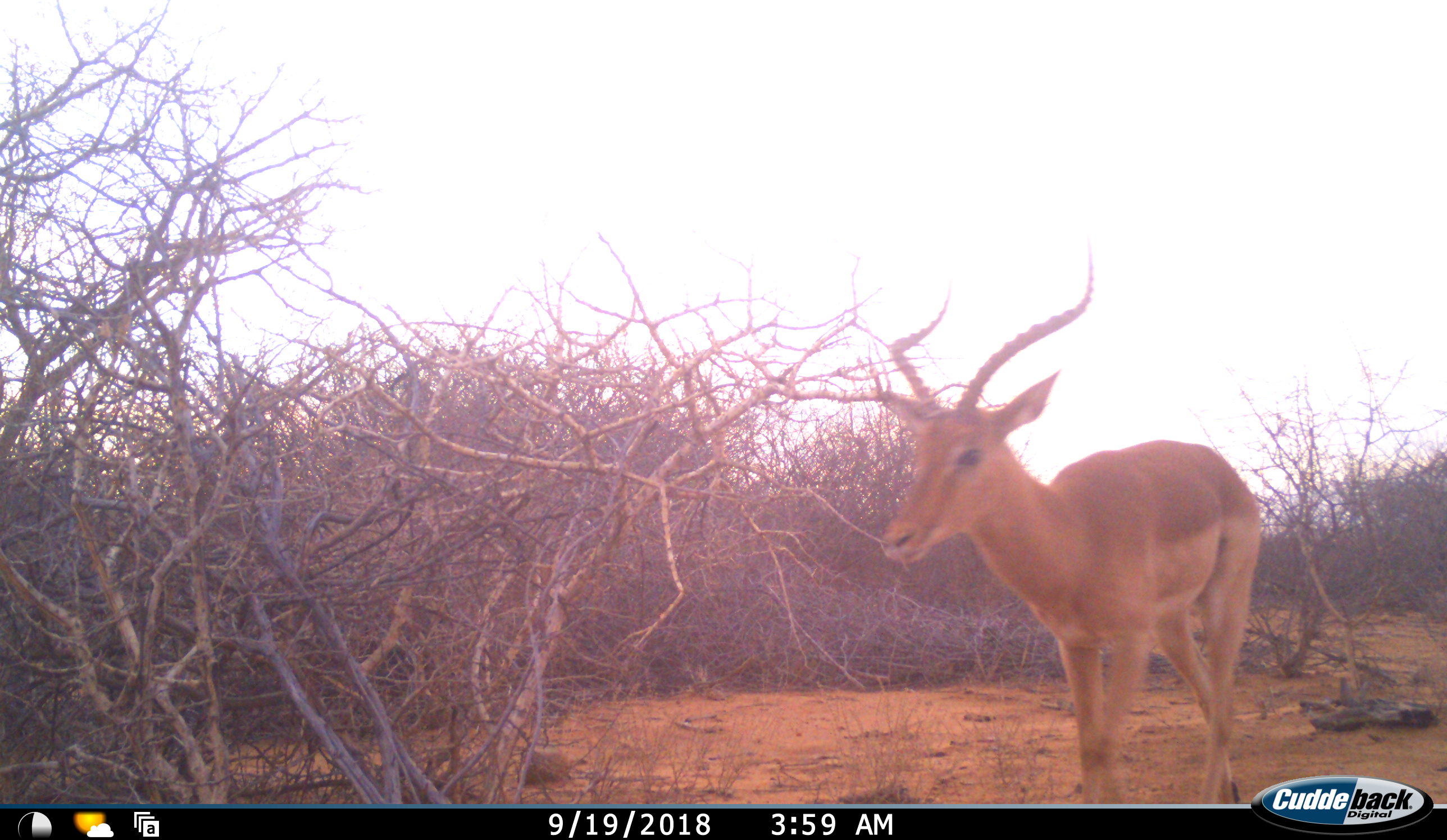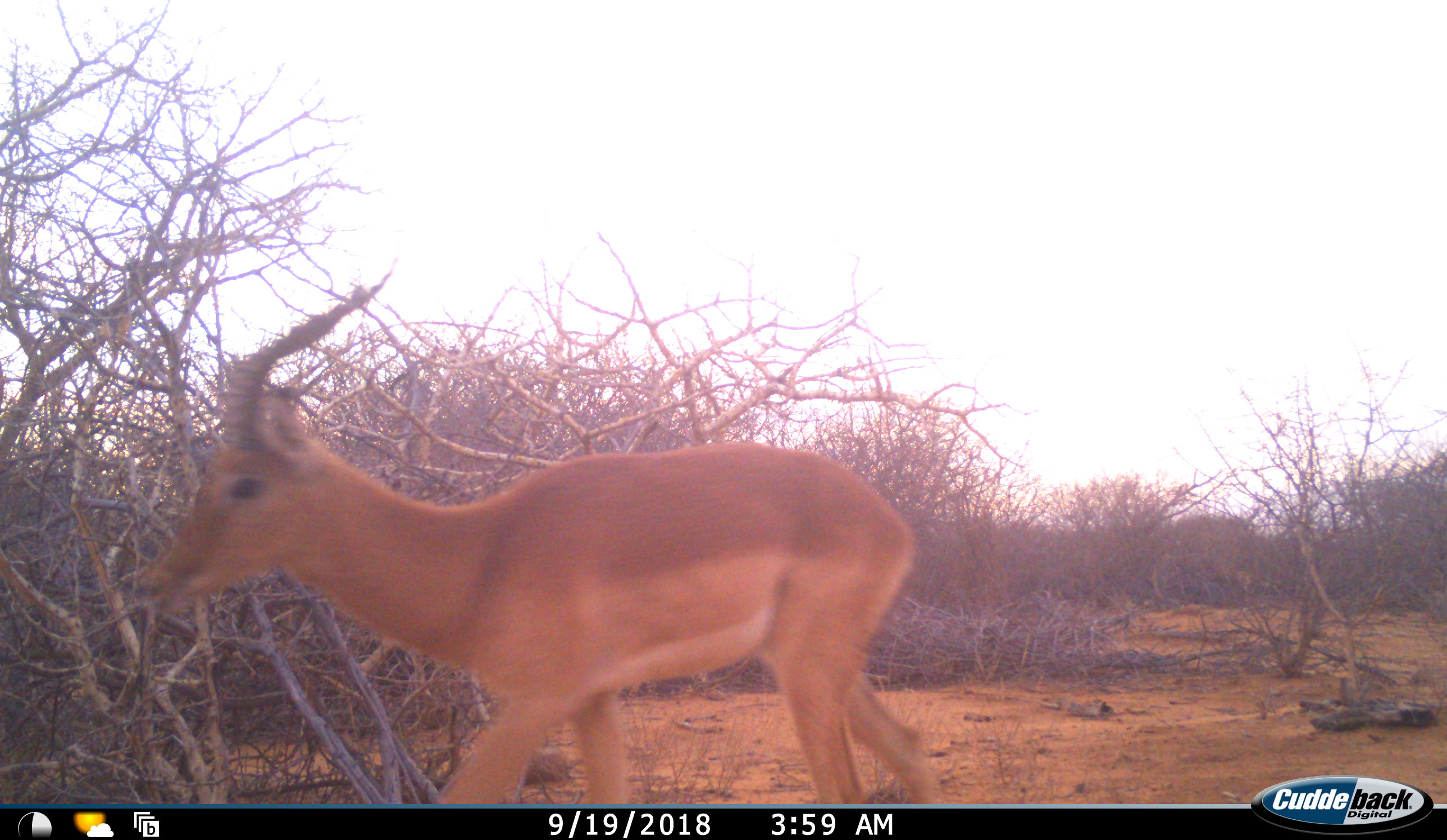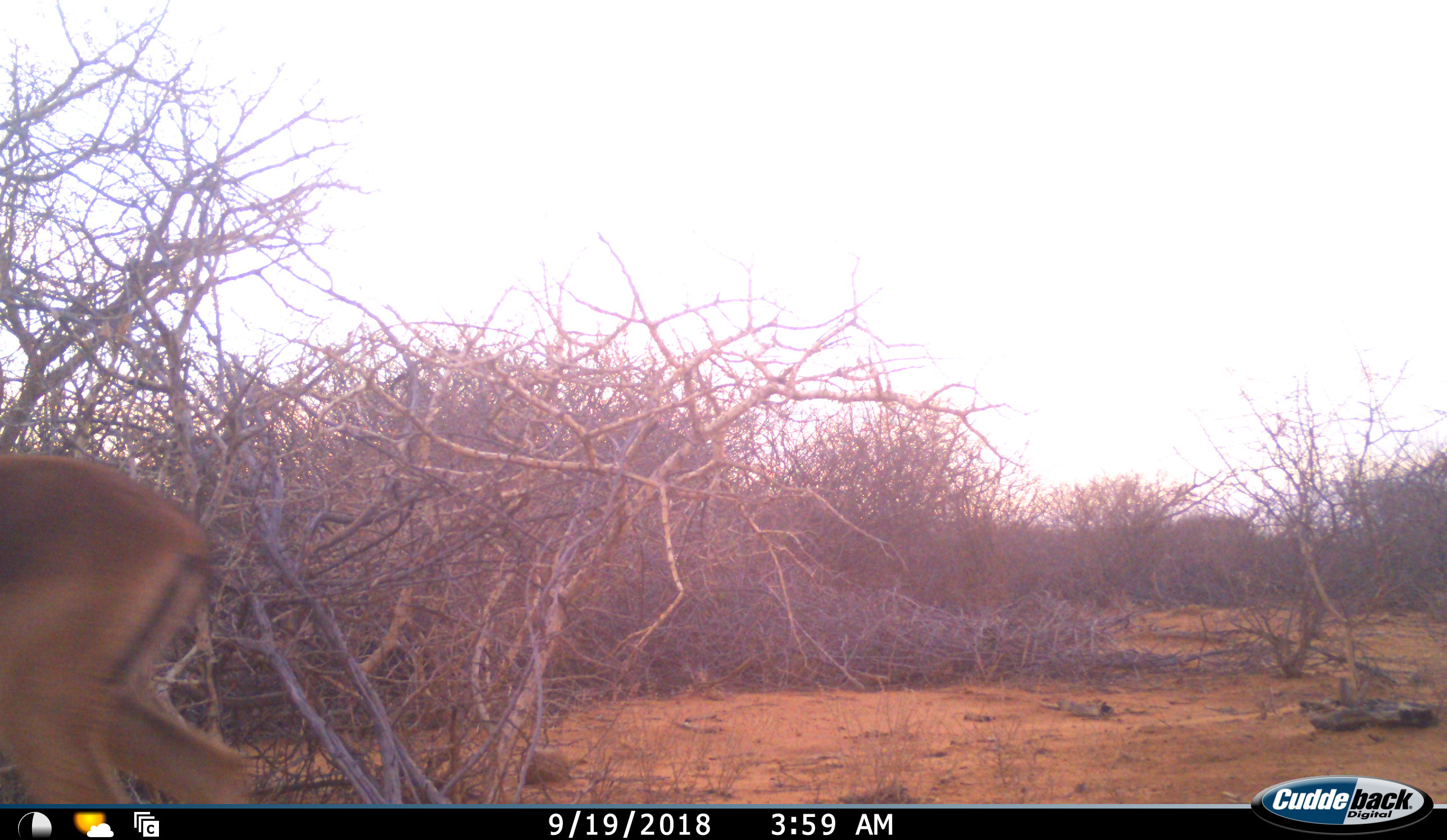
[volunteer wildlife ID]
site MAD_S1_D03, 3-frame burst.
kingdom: Animalia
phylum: Chordata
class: Mammalia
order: Artiodactyla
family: Bovidae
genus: Aepyceros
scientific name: Aepyceros melampus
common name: impala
Impala (Aepyceros melampus), count 1. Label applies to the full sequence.